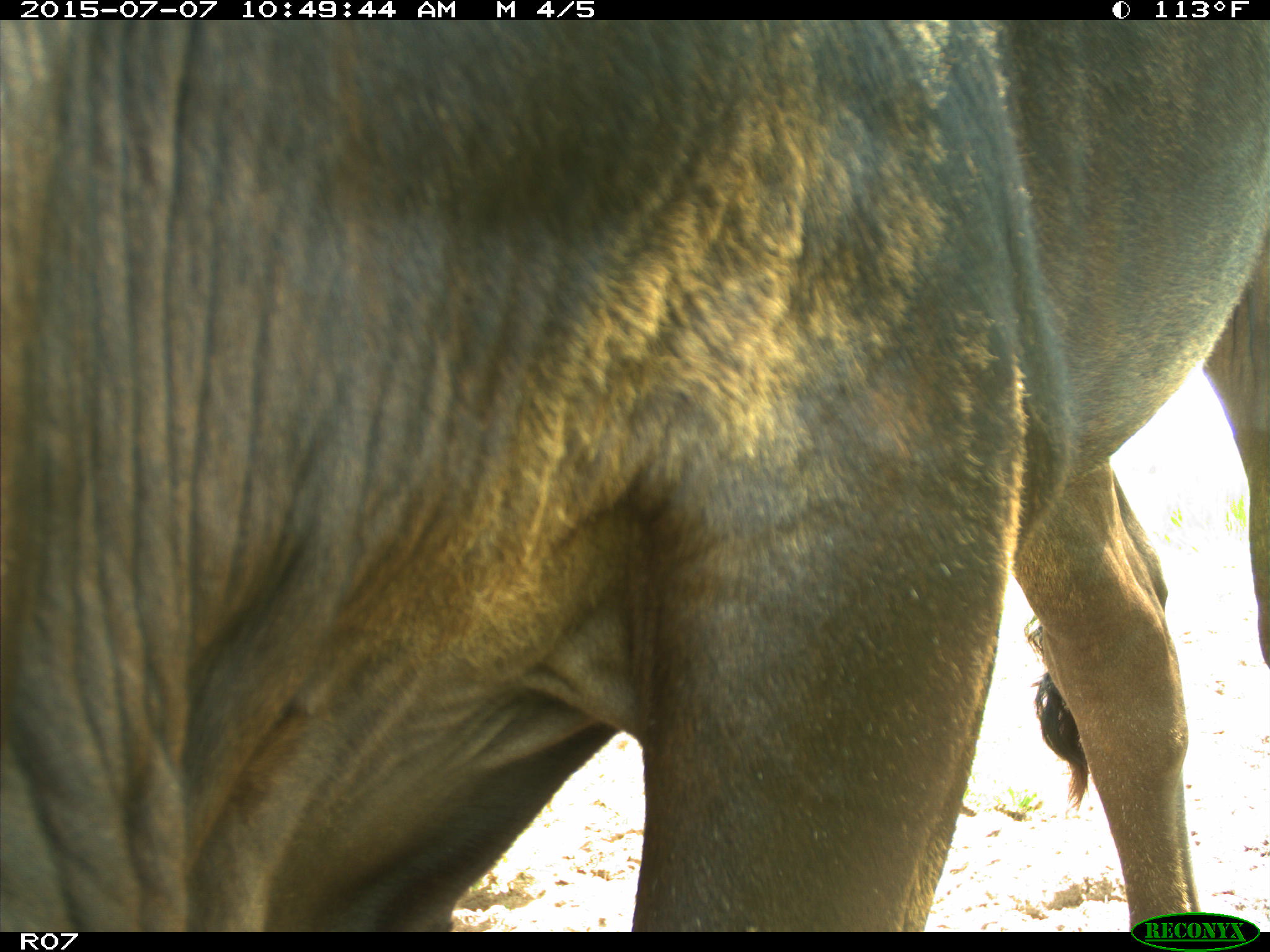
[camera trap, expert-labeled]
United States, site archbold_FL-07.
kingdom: Animalia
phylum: Chordata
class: Mammalia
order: Artiodactyla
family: Bovidae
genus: Bos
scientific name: Bos taurus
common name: domestic cow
Bos taurus (domestic cow).